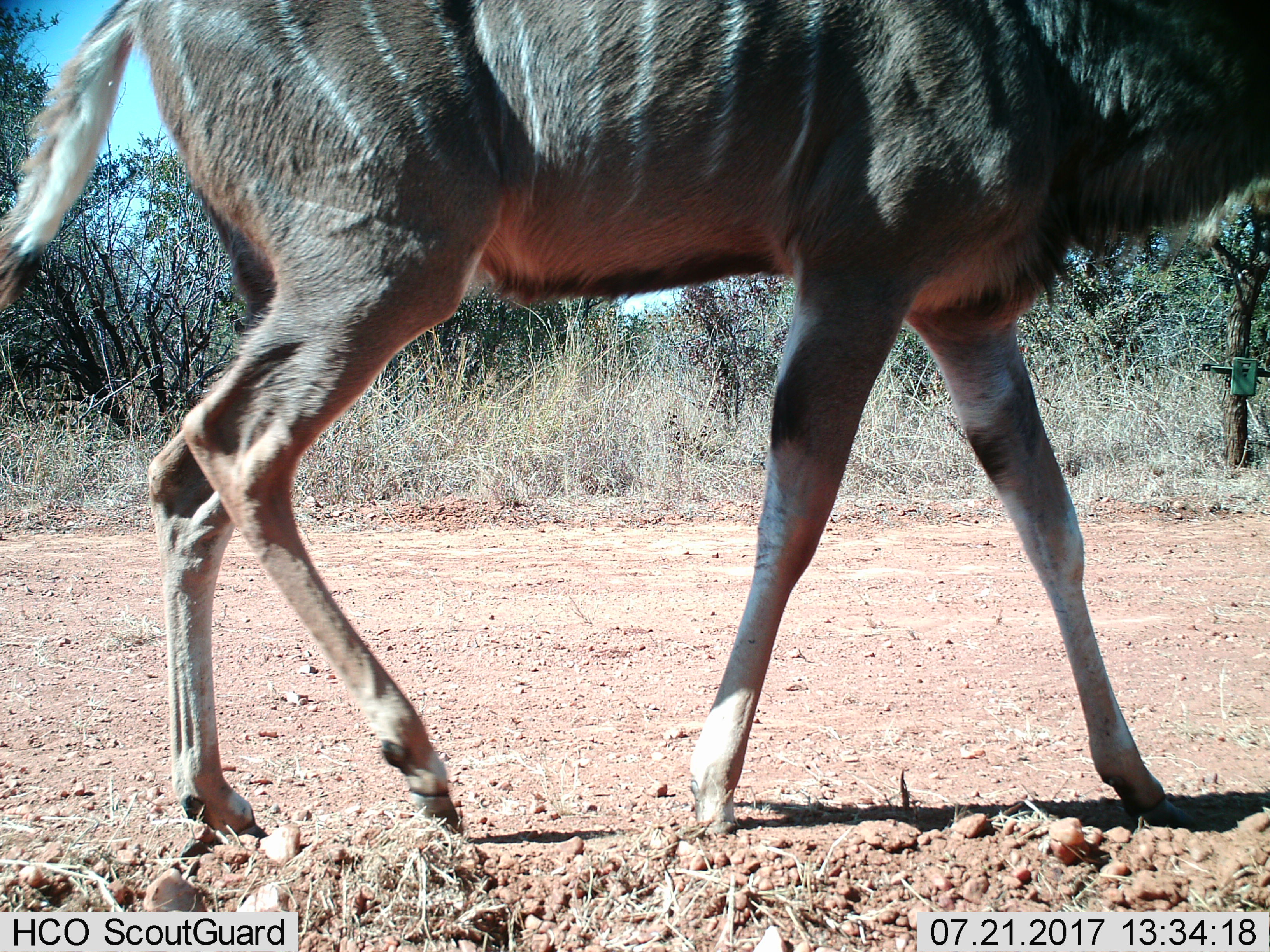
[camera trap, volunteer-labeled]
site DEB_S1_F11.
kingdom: Animalia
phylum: Chordata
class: Mammalia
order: Artiodactyla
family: Bovidae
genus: Tragelaphus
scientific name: Tragelaphus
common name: kudu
Kudu (Tragelaphus), count 1. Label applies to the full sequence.